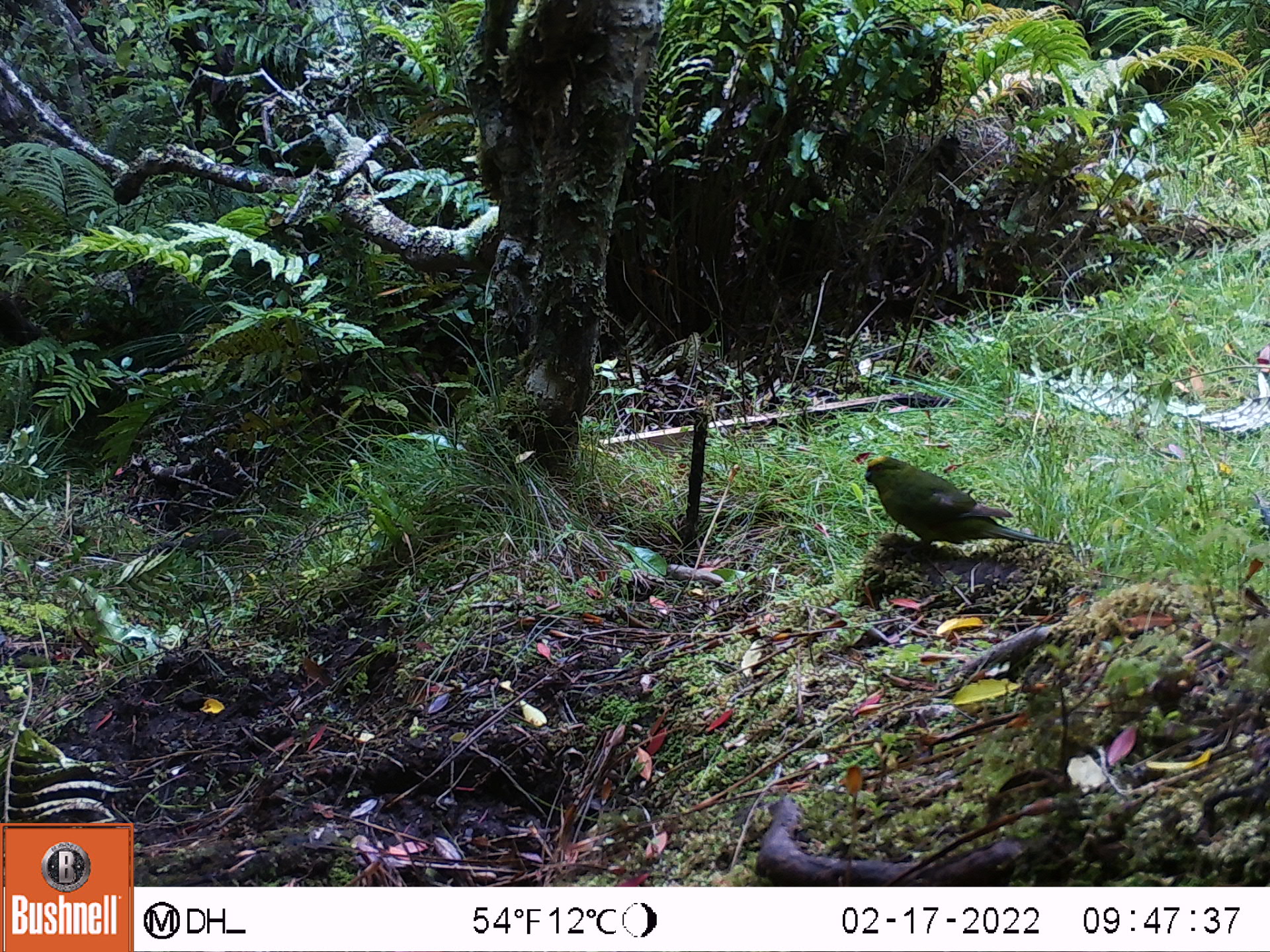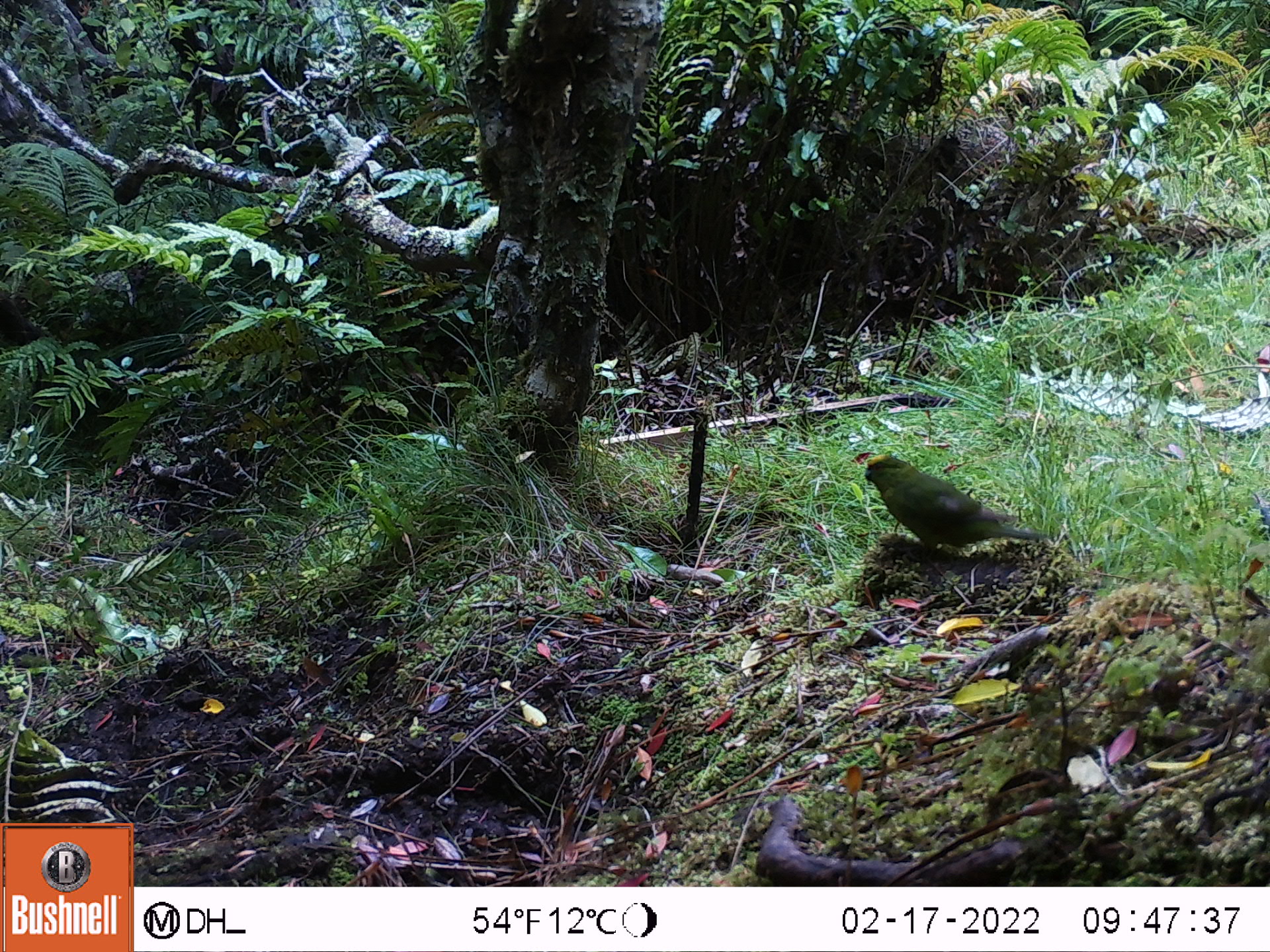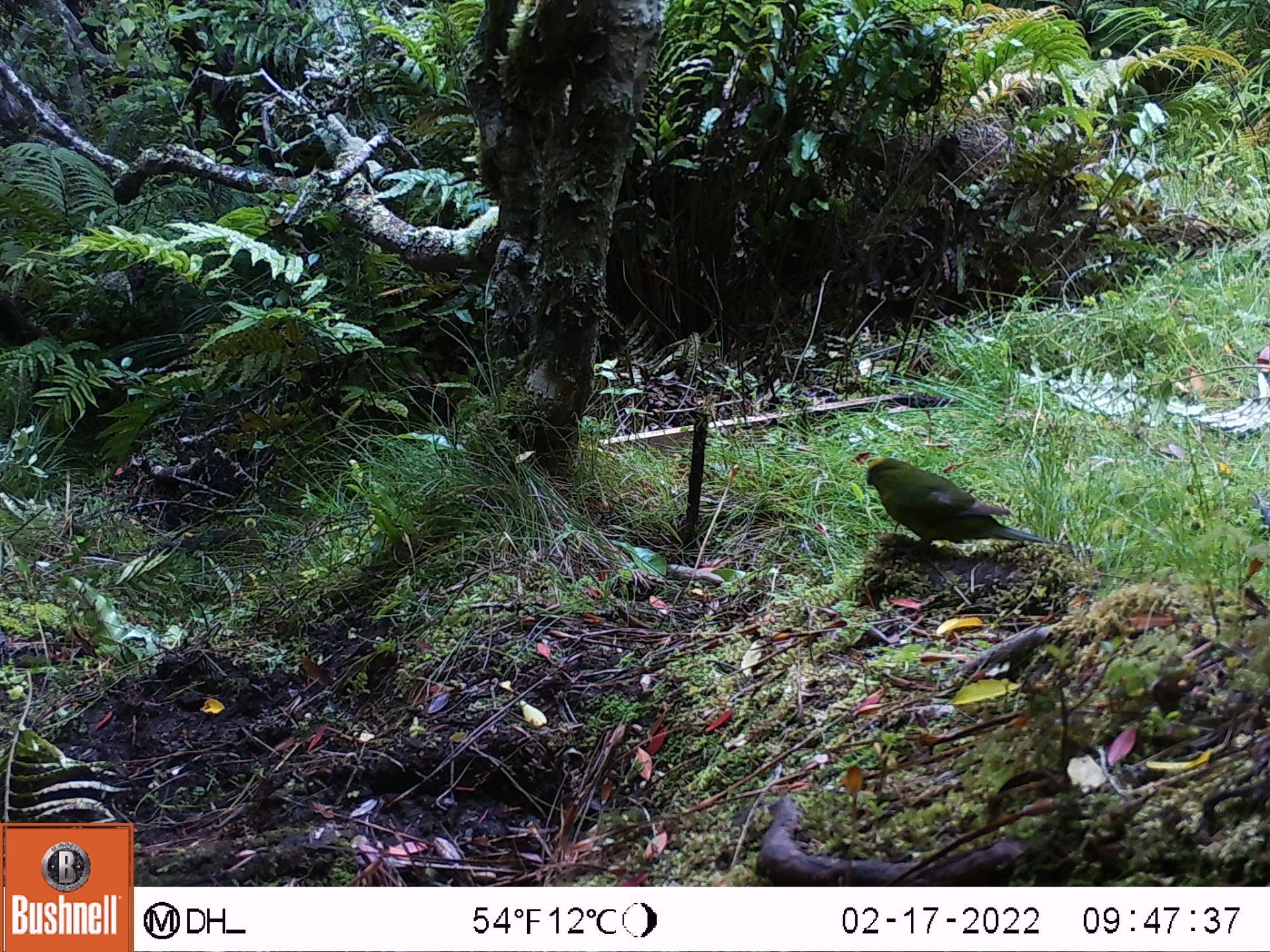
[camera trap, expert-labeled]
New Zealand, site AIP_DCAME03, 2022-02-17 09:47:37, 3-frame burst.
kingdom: Animalia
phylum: Chordata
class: Aves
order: Psittaciformes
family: Psittaculidae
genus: Cyanoramphus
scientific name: Cyanoramphus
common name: parakeet